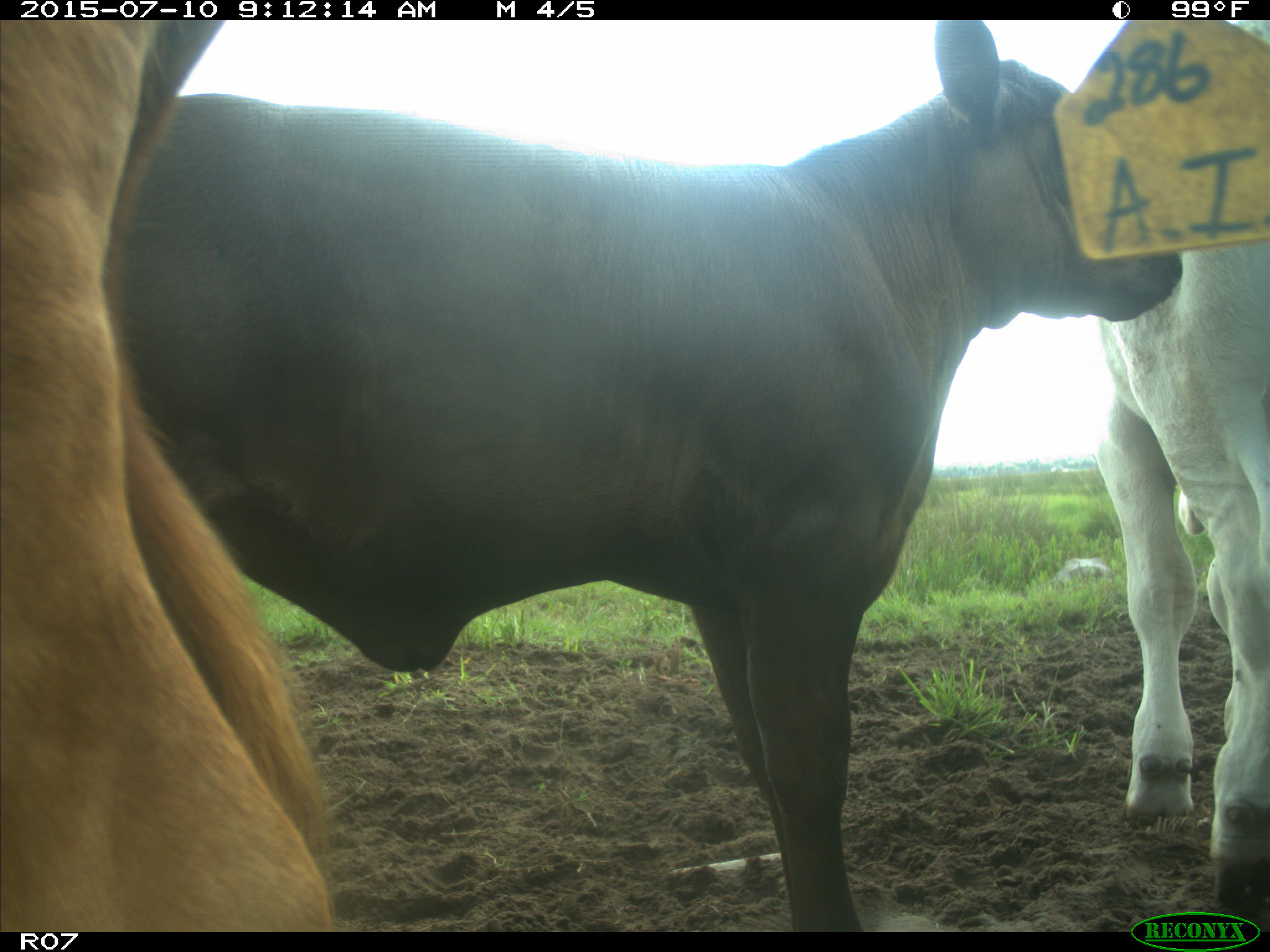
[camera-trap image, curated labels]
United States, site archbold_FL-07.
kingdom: Animalia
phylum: Chordata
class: Mammalia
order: Artiodactyla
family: Bovidae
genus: Bos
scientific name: Bos taurus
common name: domestic cow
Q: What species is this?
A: Bos taurus (domestic cow).